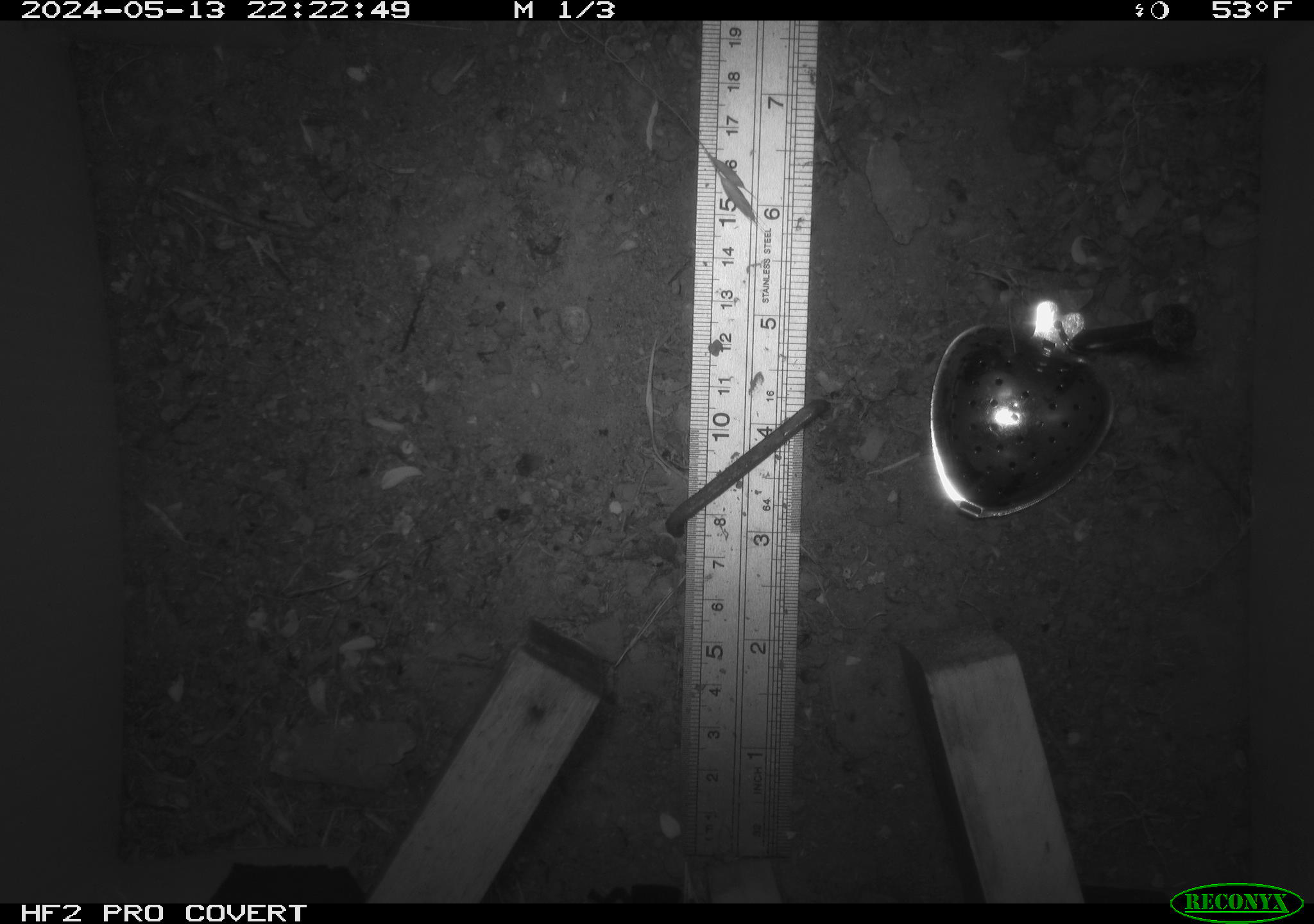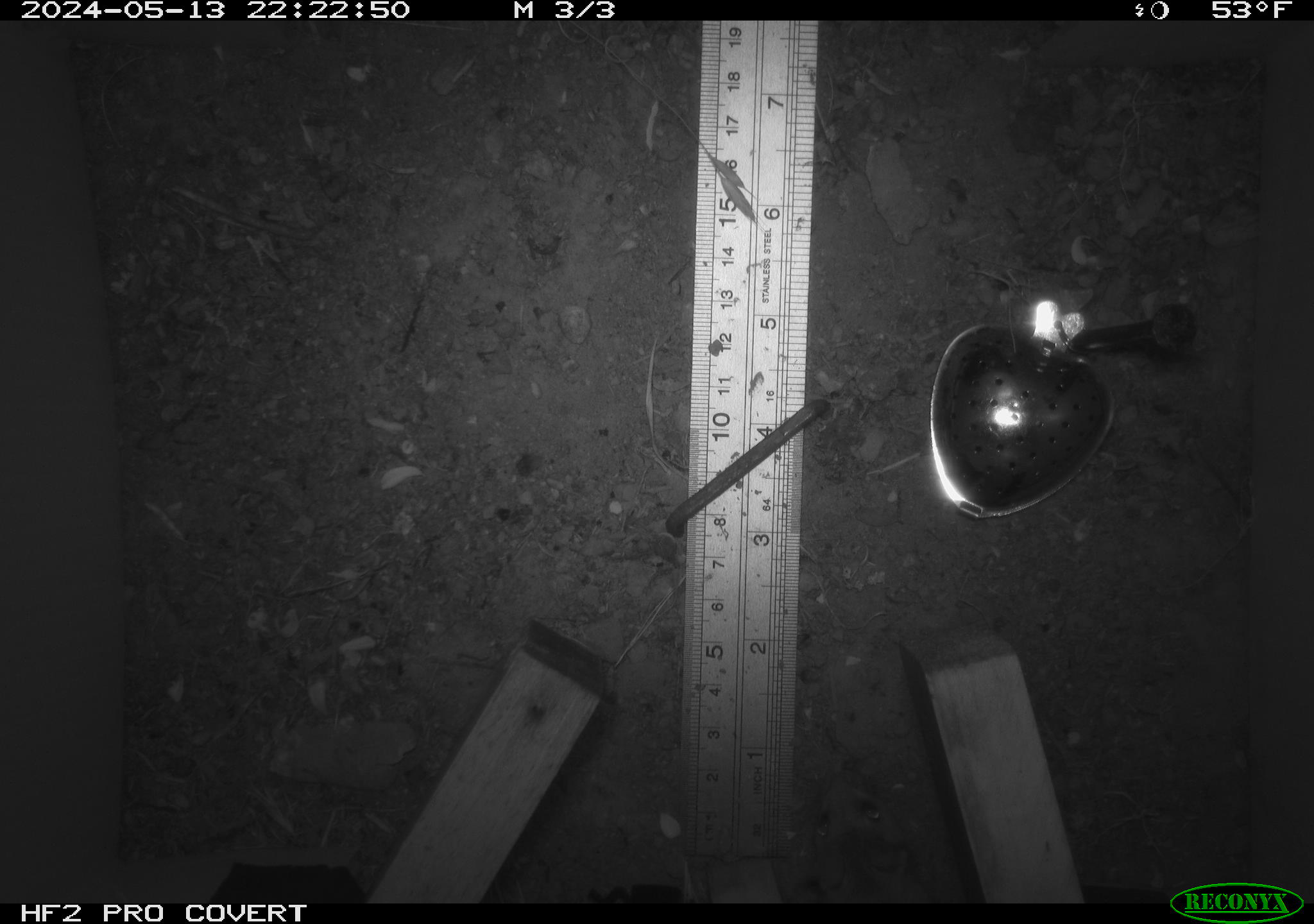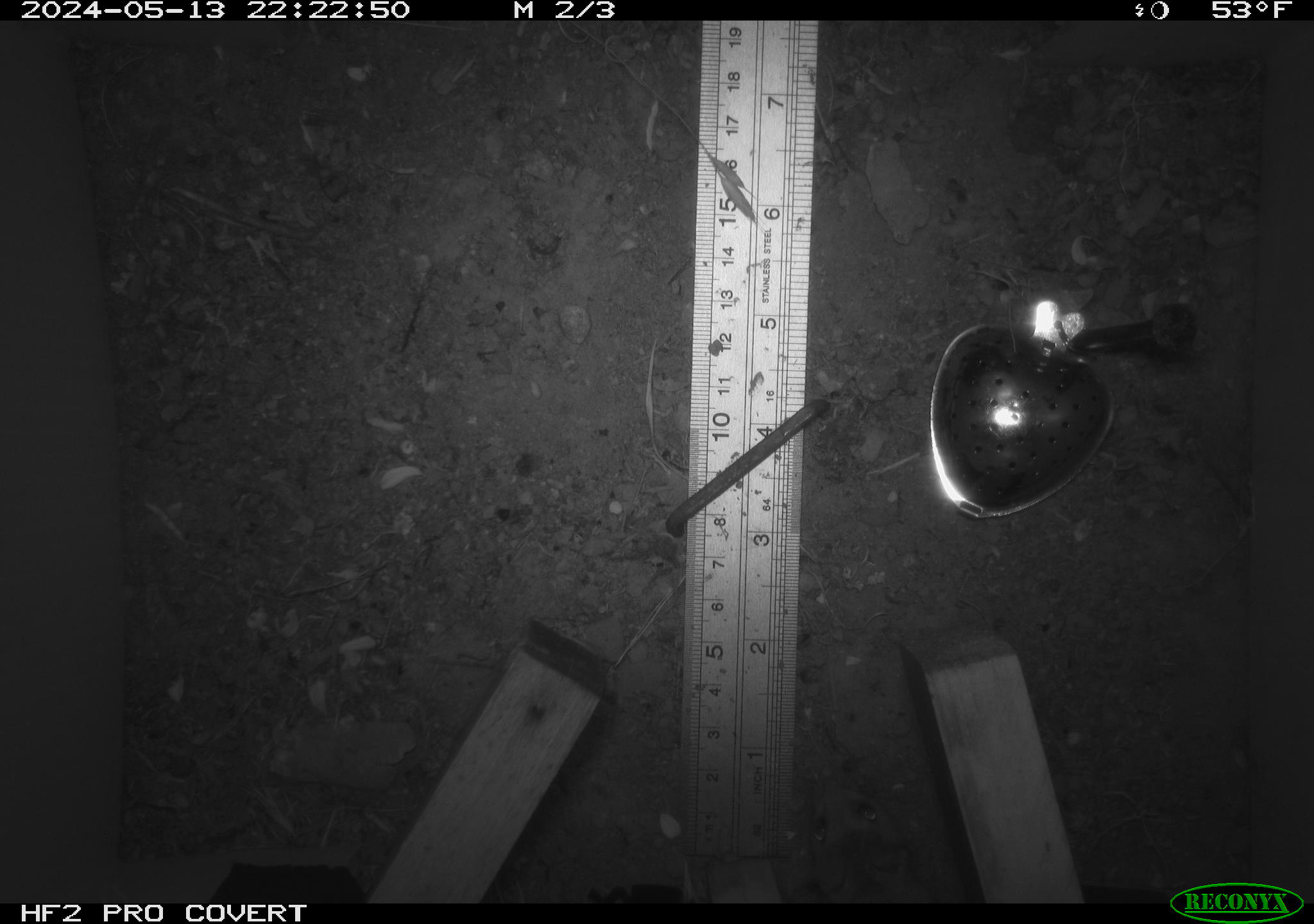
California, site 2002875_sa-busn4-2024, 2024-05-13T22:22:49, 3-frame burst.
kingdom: Animalia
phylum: Chordata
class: Mammalia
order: Rodentia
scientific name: Rodentia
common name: rodent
Rodent (Rodentia).